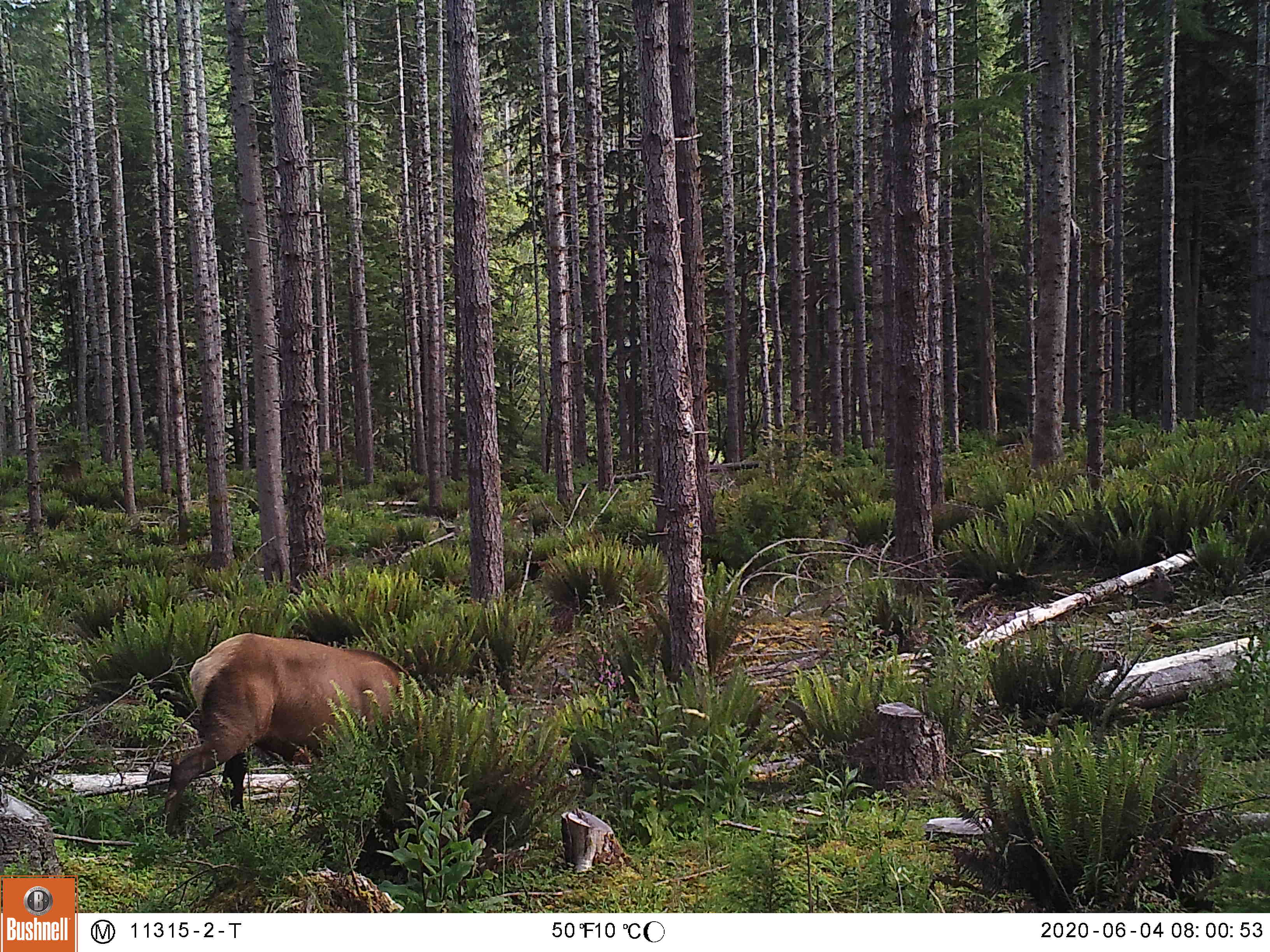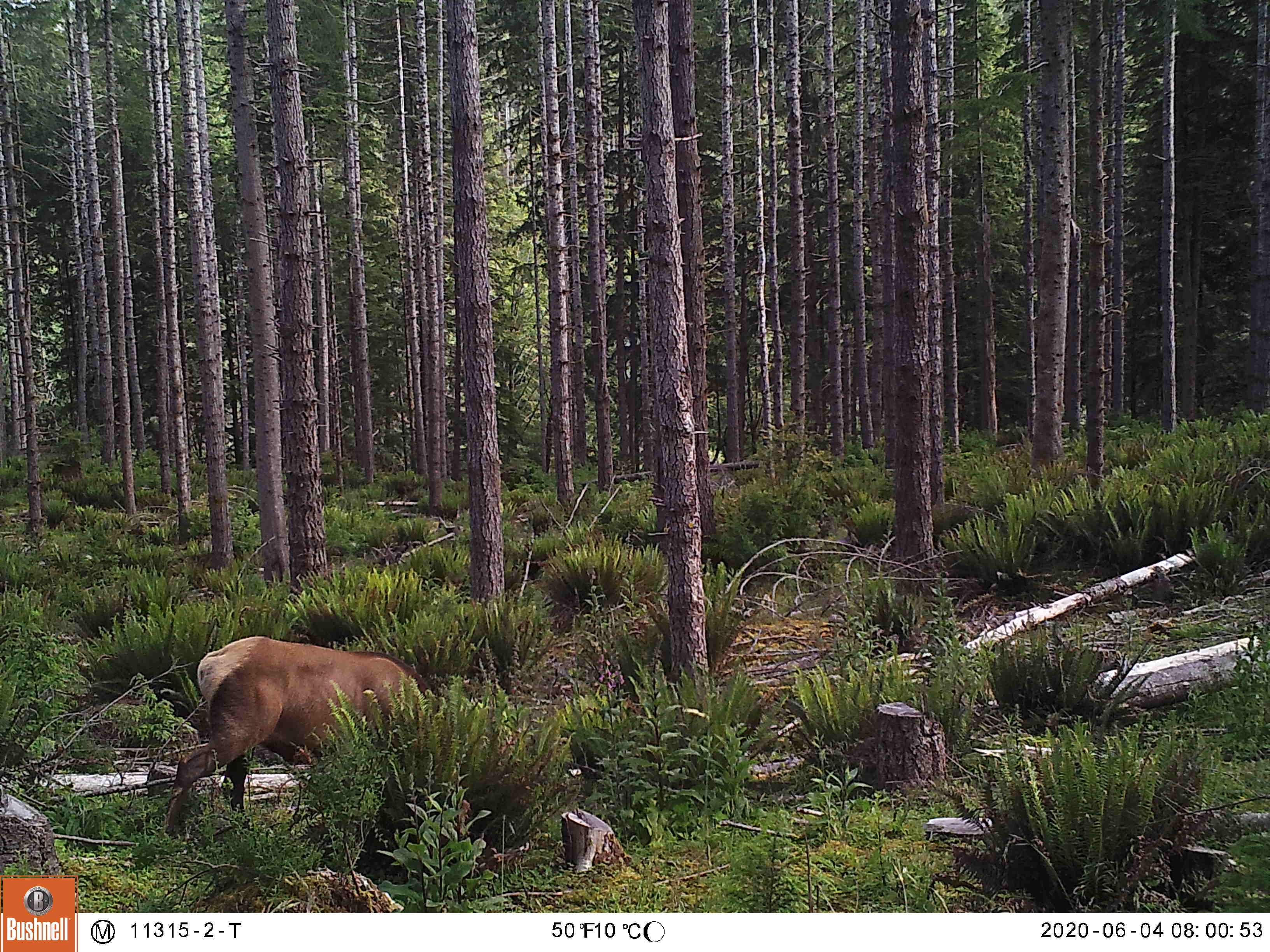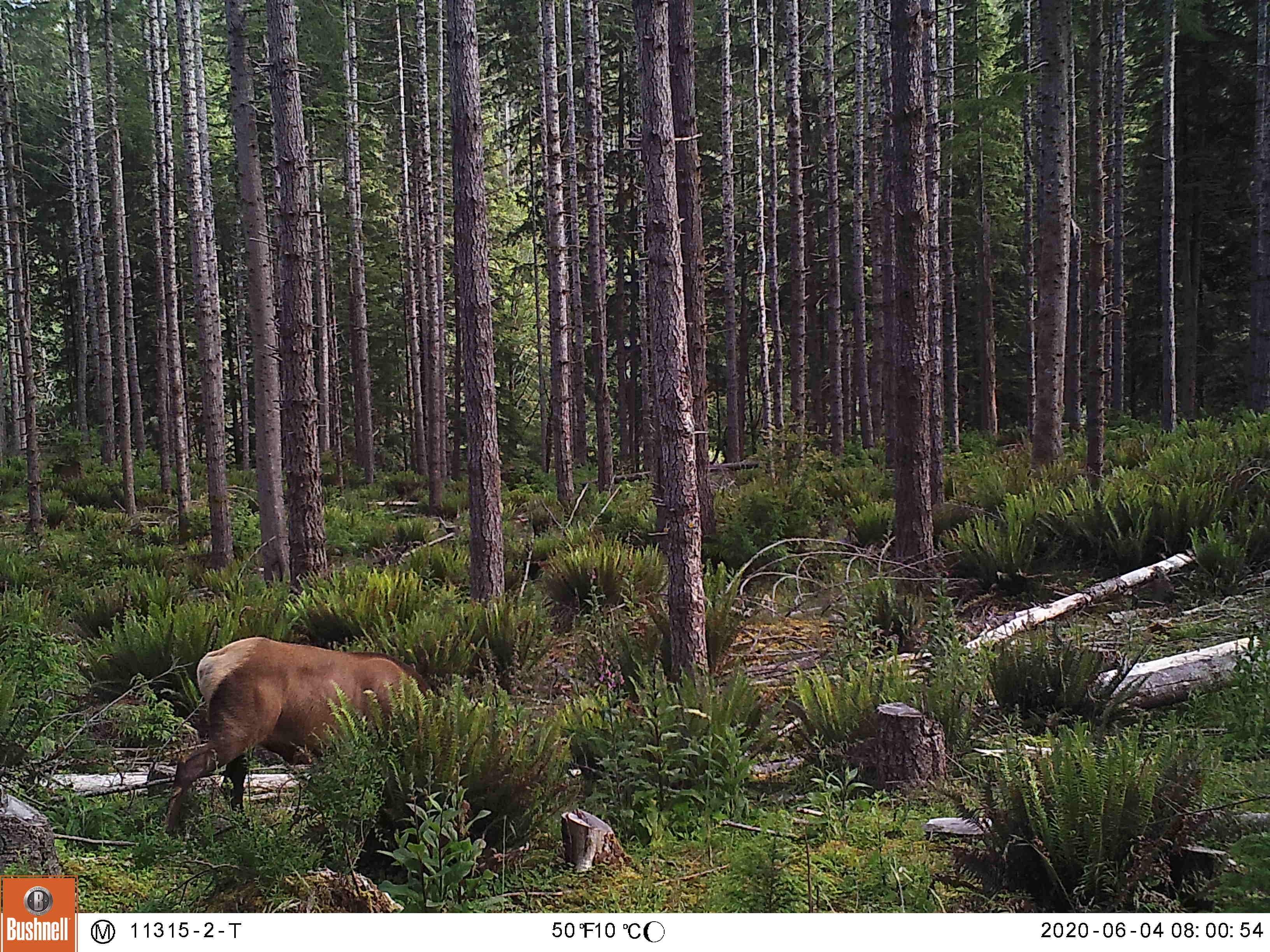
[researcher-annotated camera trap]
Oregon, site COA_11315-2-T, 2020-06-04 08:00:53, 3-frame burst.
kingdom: Animalia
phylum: Chordata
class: Mammalia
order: Artiodactyla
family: Cervidae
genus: Cervus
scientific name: Cervus canadensis roosevelti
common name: roosevelt elk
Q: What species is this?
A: Roosevelt elk (Cervus canadensis roosevelti).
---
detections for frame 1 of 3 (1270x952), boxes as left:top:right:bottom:
roosevelt elk: 142:629:426:842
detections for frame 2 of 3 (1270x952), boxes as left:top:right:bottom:
roosevelt elk: 150:629:437:840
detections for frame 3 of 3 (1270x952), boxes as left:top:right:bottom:
roosevelt elk: 150:629:435:851